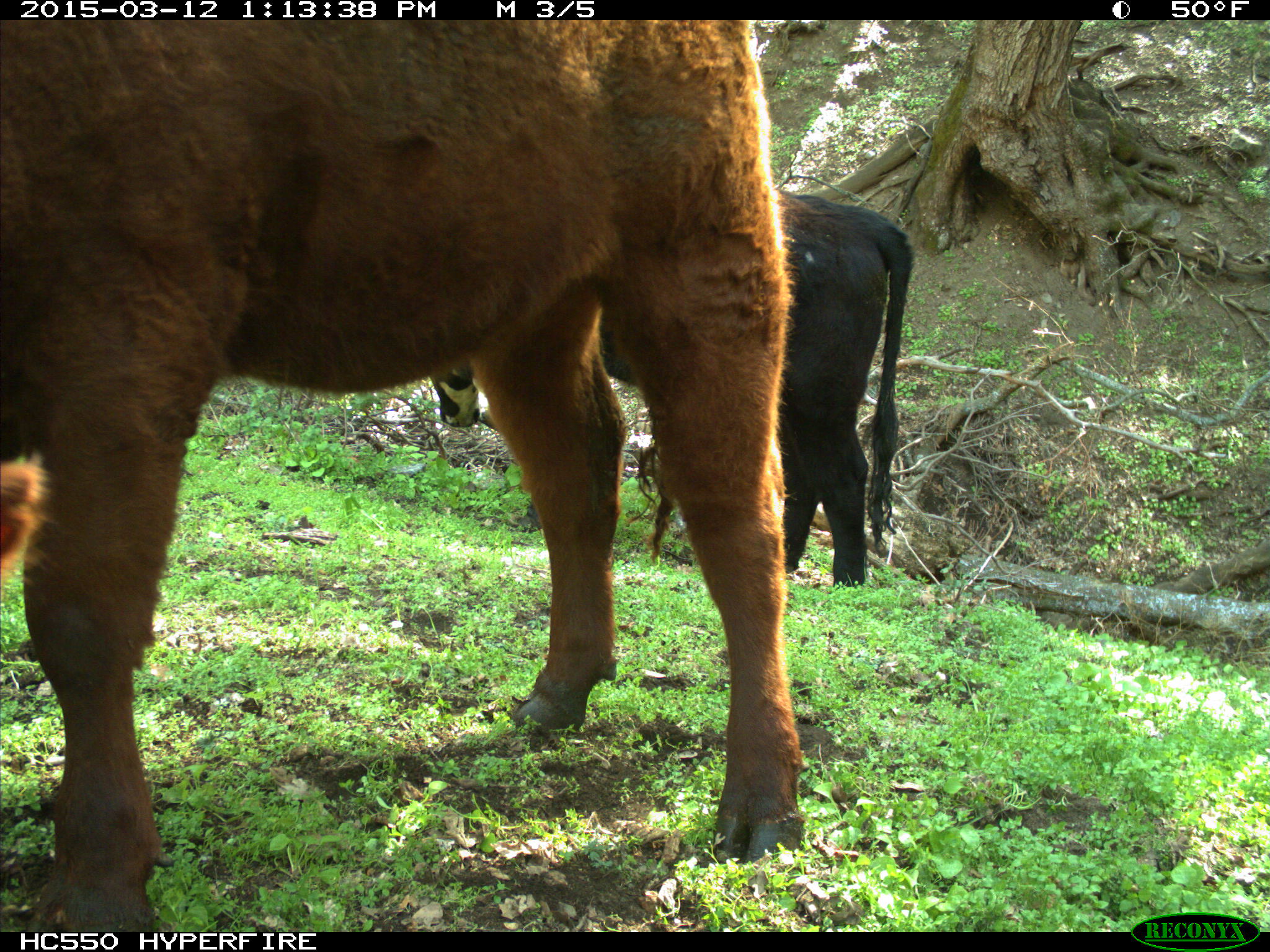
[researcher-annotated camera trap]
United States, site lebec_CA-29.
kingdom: Animalia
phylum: Chordata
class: Mammalia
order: Artiodactyla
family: Bovidae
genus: Bos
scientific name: Bos taurus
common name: domestic cow